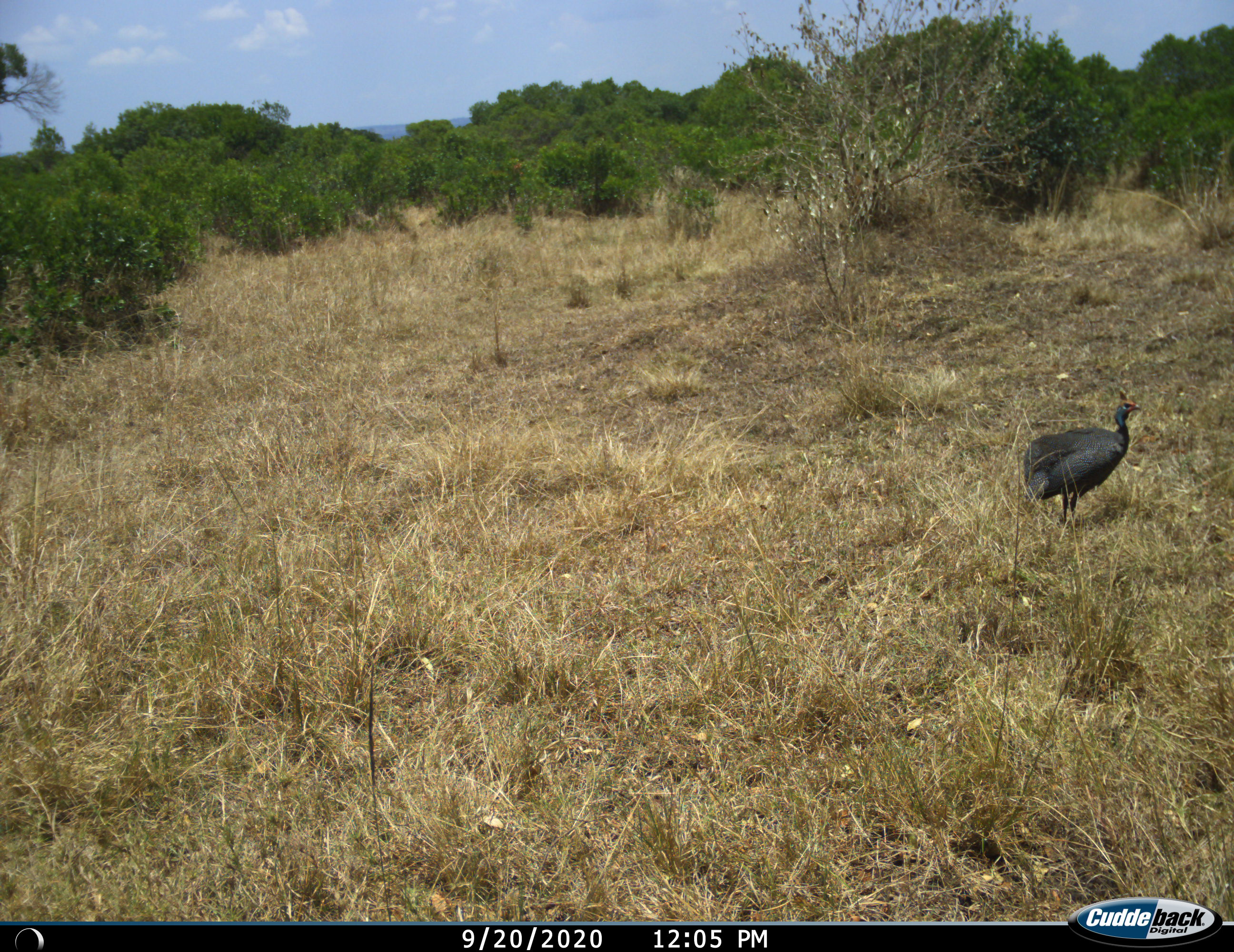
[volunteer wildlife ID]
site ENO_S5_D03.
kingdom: Animalia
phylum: Chordata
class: Aves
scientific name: Aves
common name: bird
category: birdother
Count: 1.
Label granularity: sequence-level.